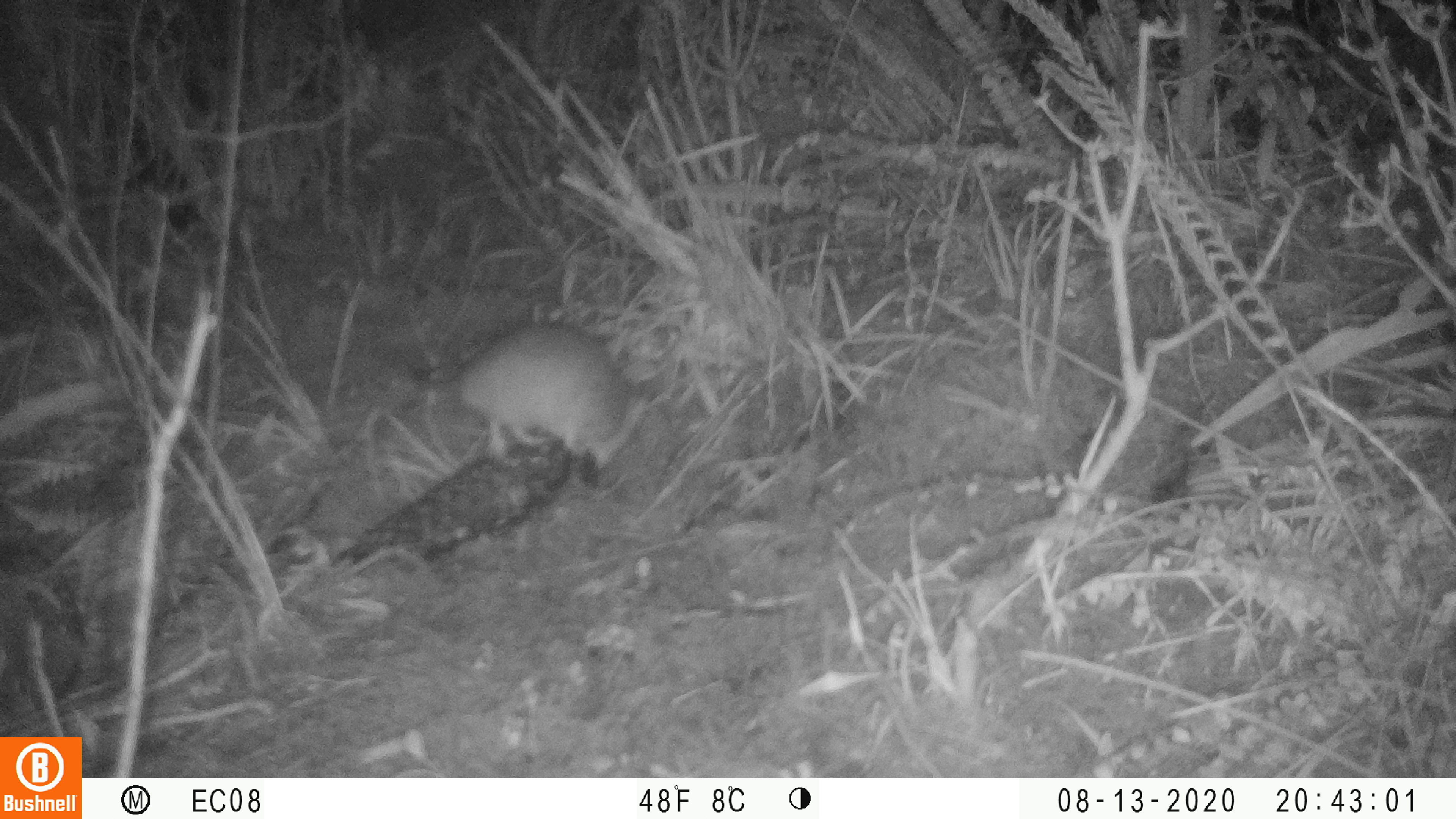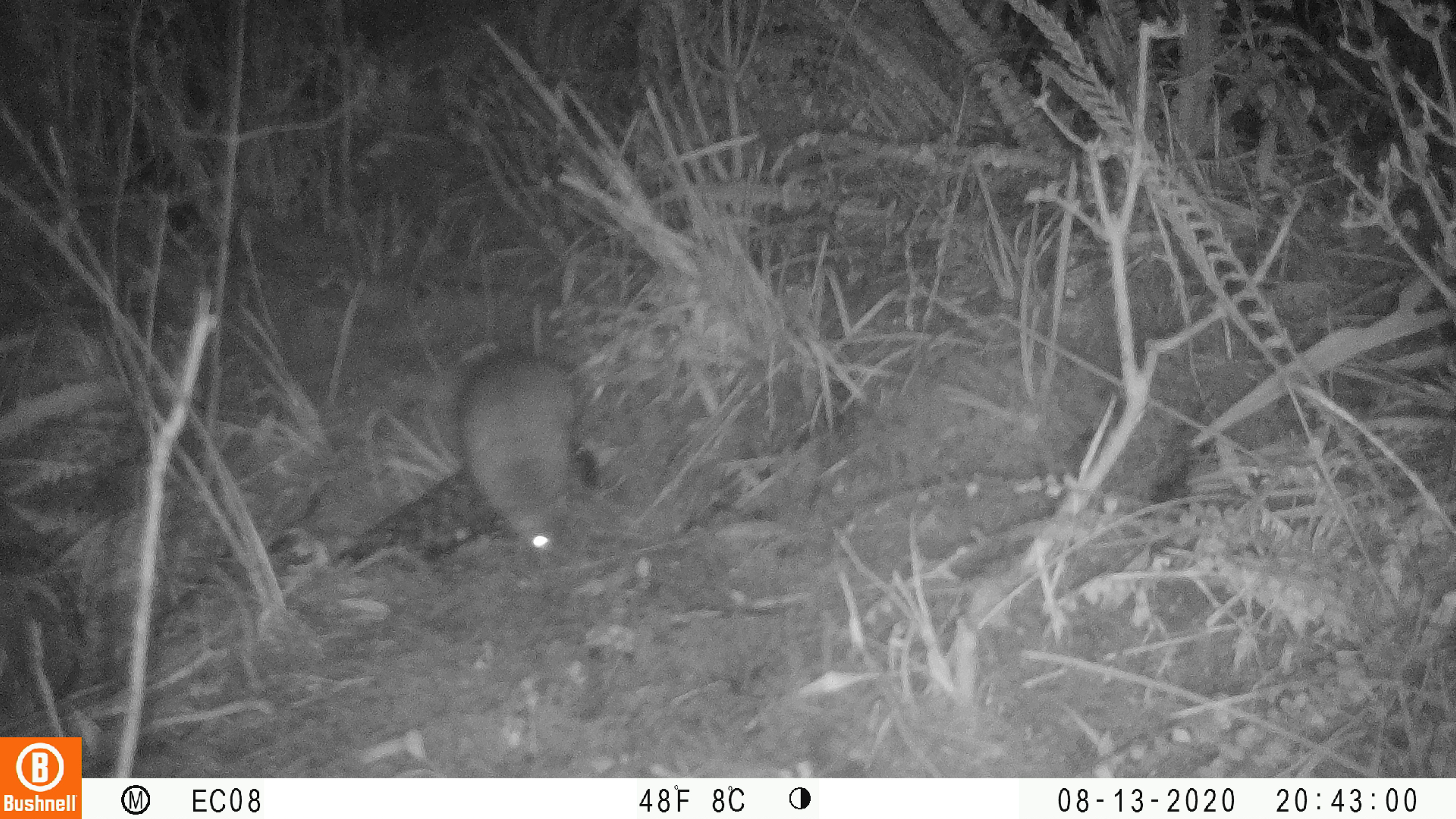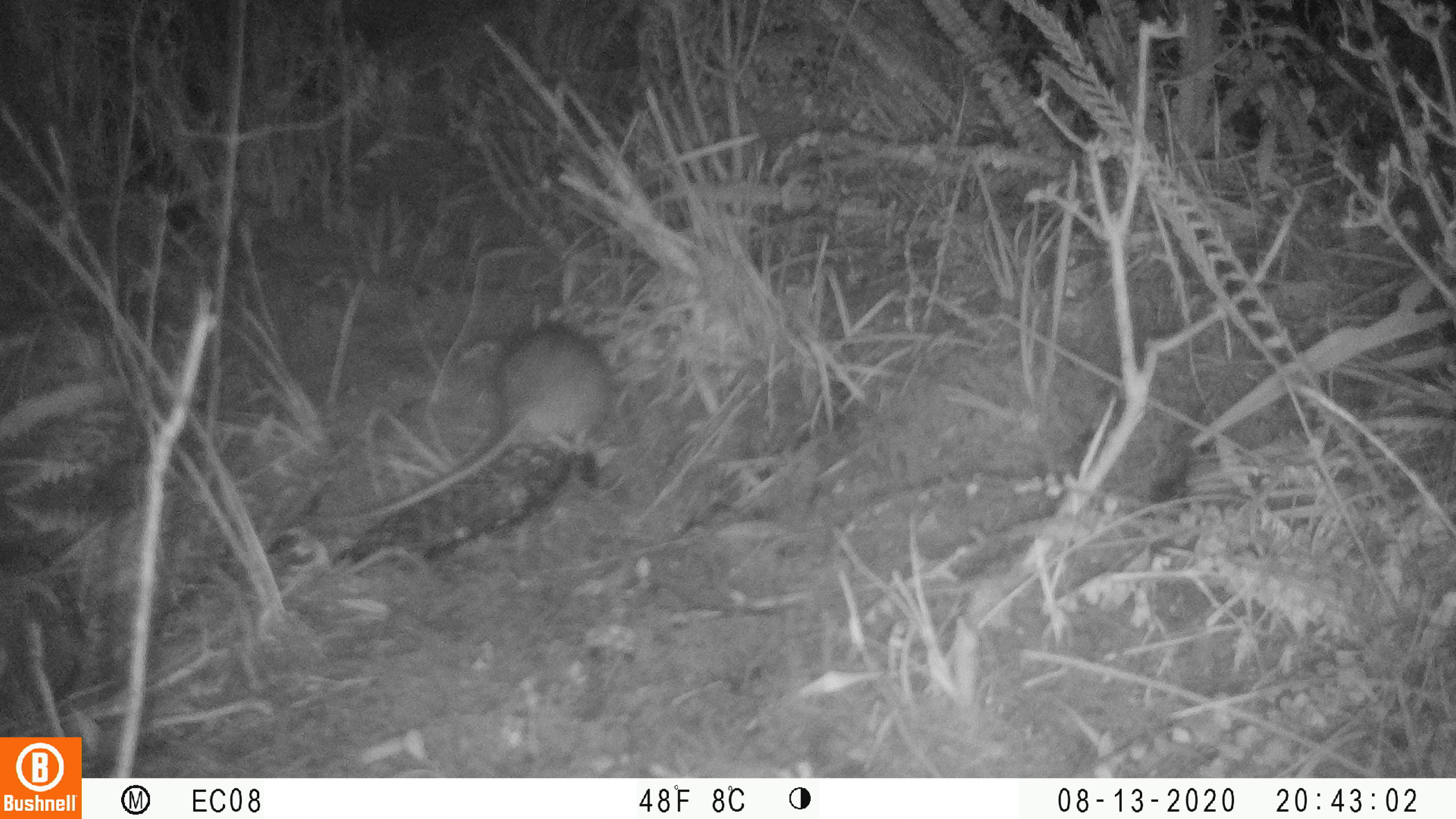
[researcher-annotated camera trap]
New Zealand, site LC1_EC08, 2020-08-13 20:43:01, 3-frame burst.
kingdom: Animalia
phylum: Chordata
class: Mammalia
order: Rodentia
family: Muridae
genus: Rattus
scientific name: Rattus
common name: rat